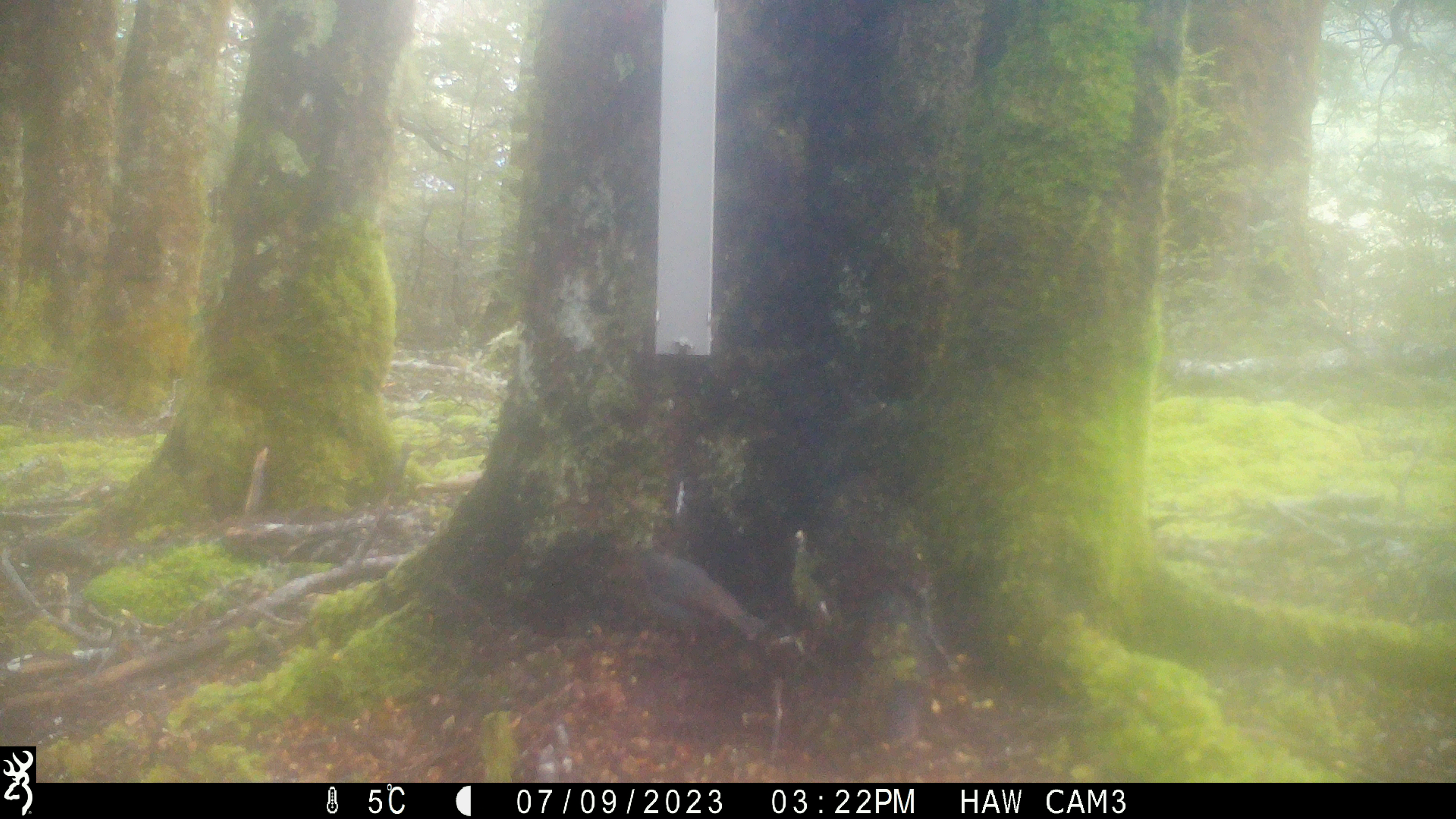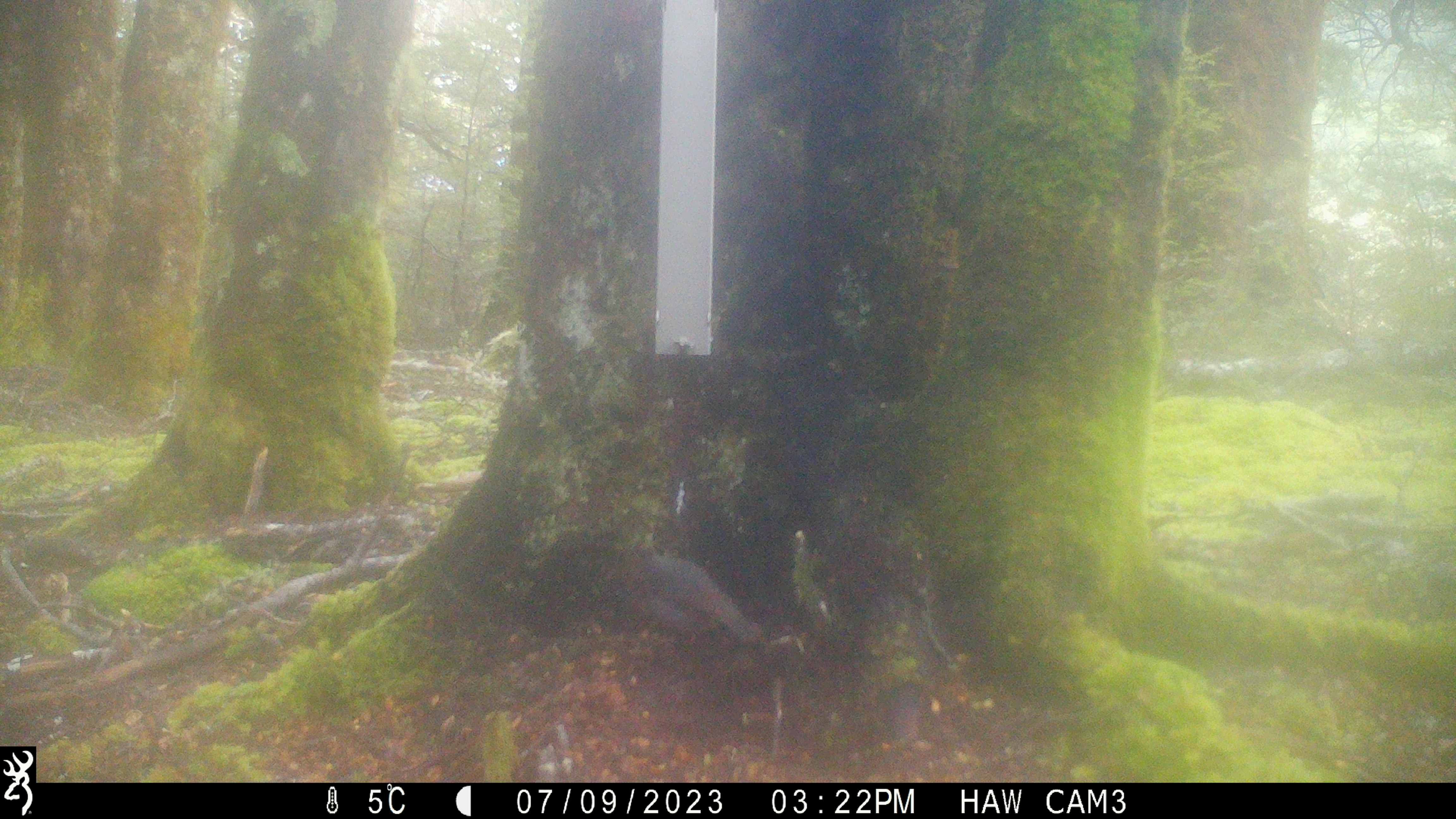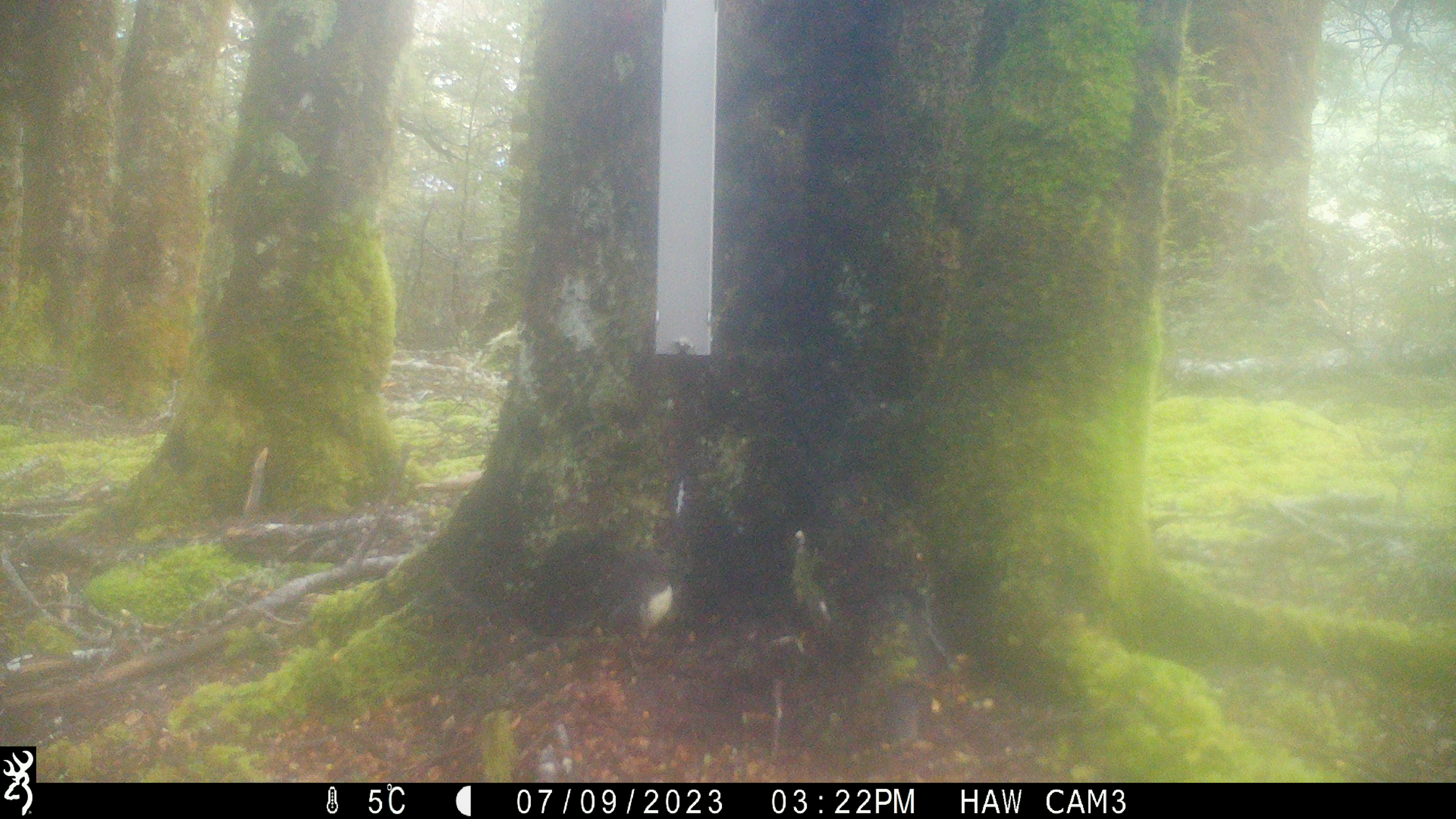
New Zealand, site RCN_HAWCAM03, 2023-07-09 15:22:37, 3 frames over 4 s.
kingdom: Animalia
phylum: Chordata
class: Aves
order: Passeriformes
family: Petroicidae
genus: Petroica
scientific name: Petroica australis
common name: new zealand robin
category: robin